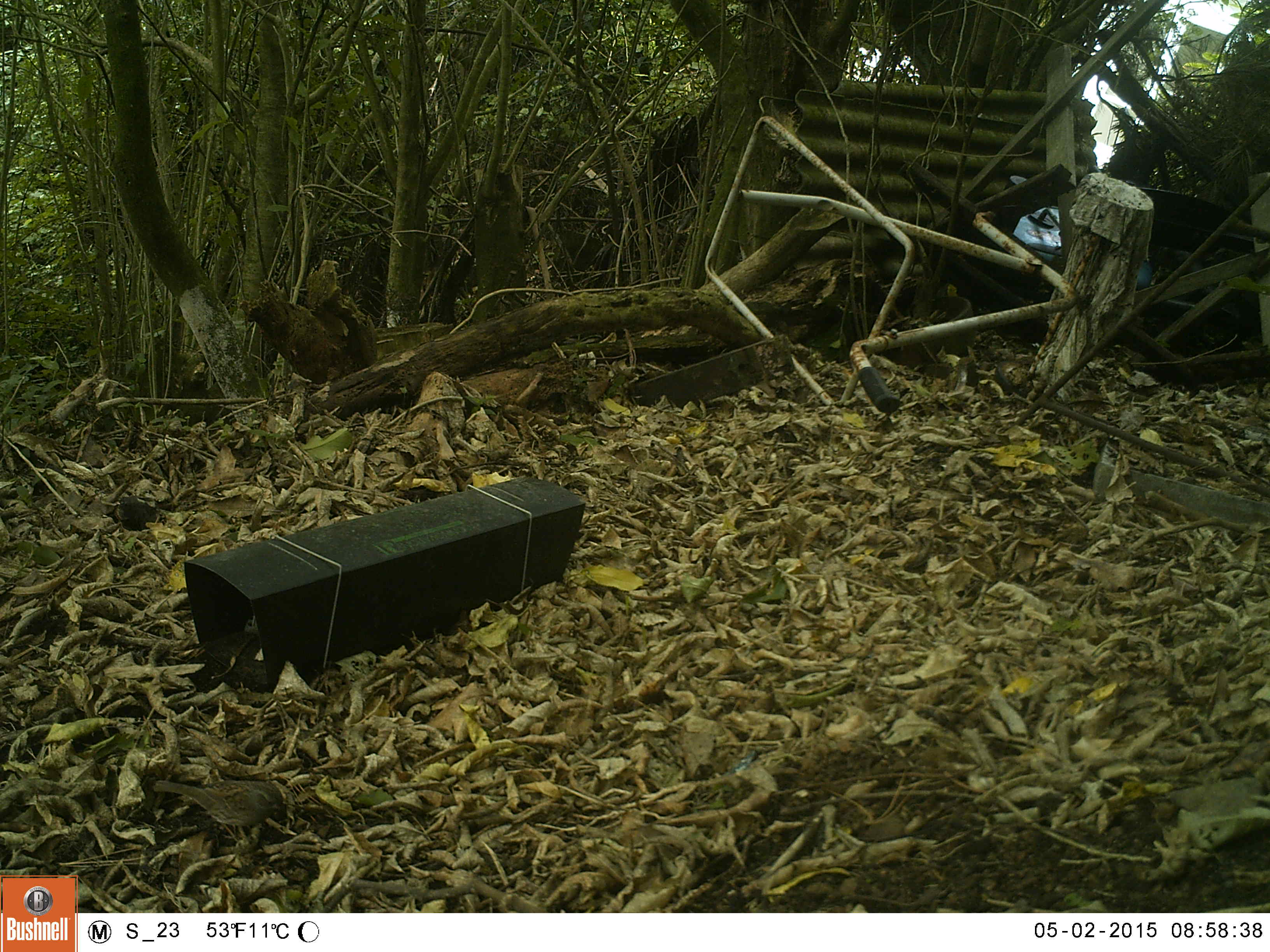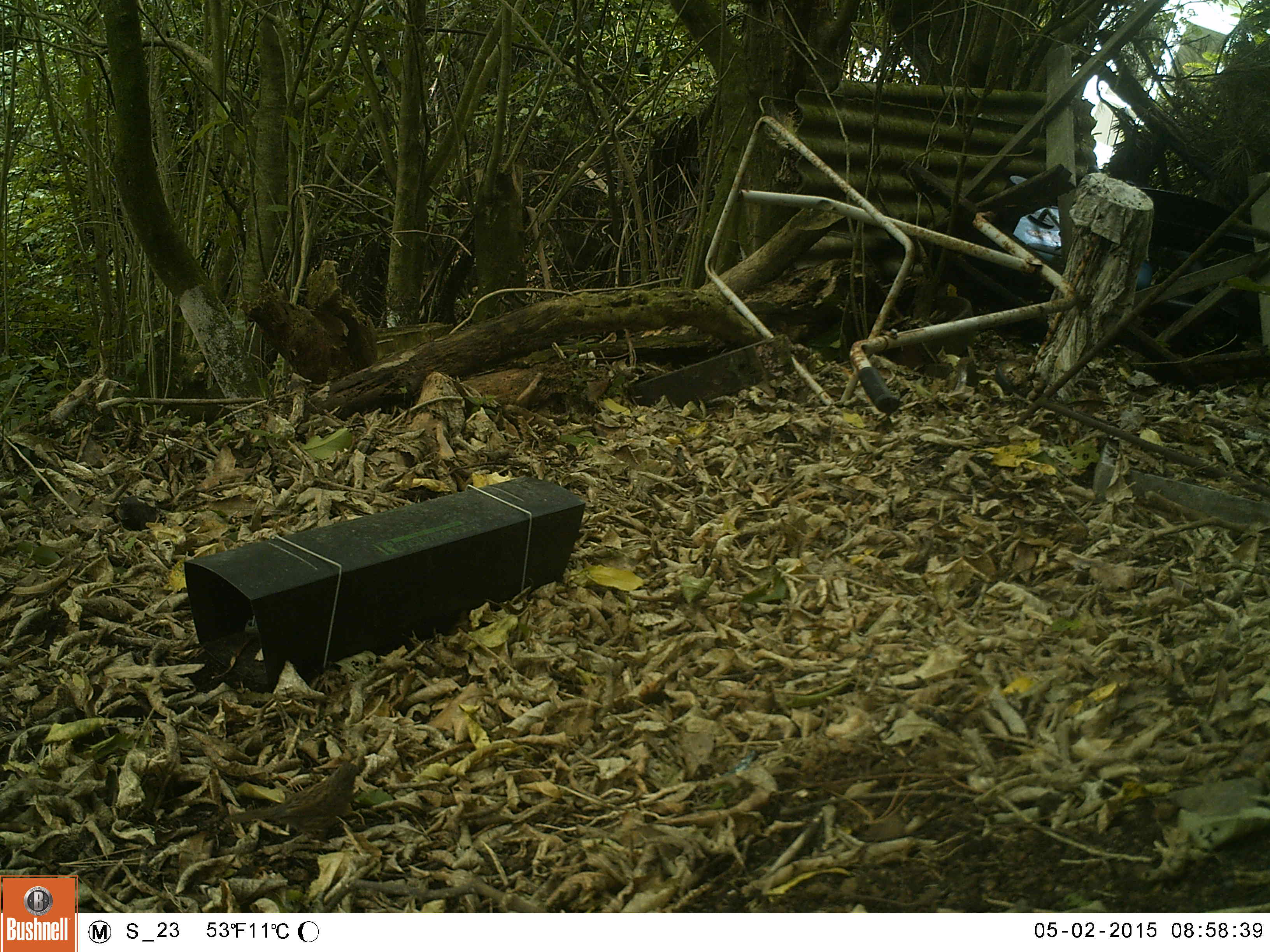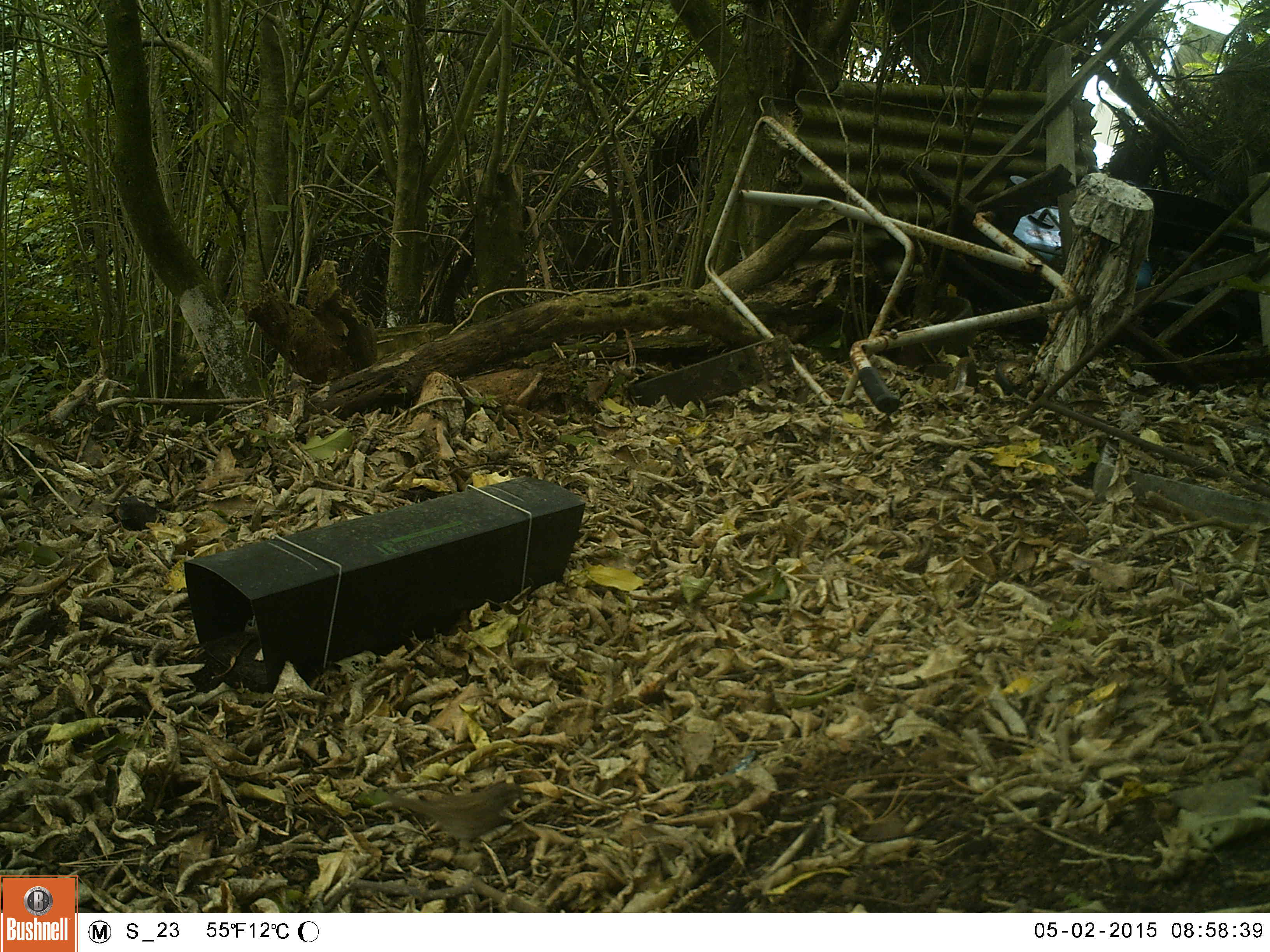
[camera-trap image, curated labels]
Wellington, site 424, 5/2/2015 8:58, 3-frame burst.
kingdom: Animalia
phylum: Chordata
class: Aves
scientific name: Aves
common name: bird